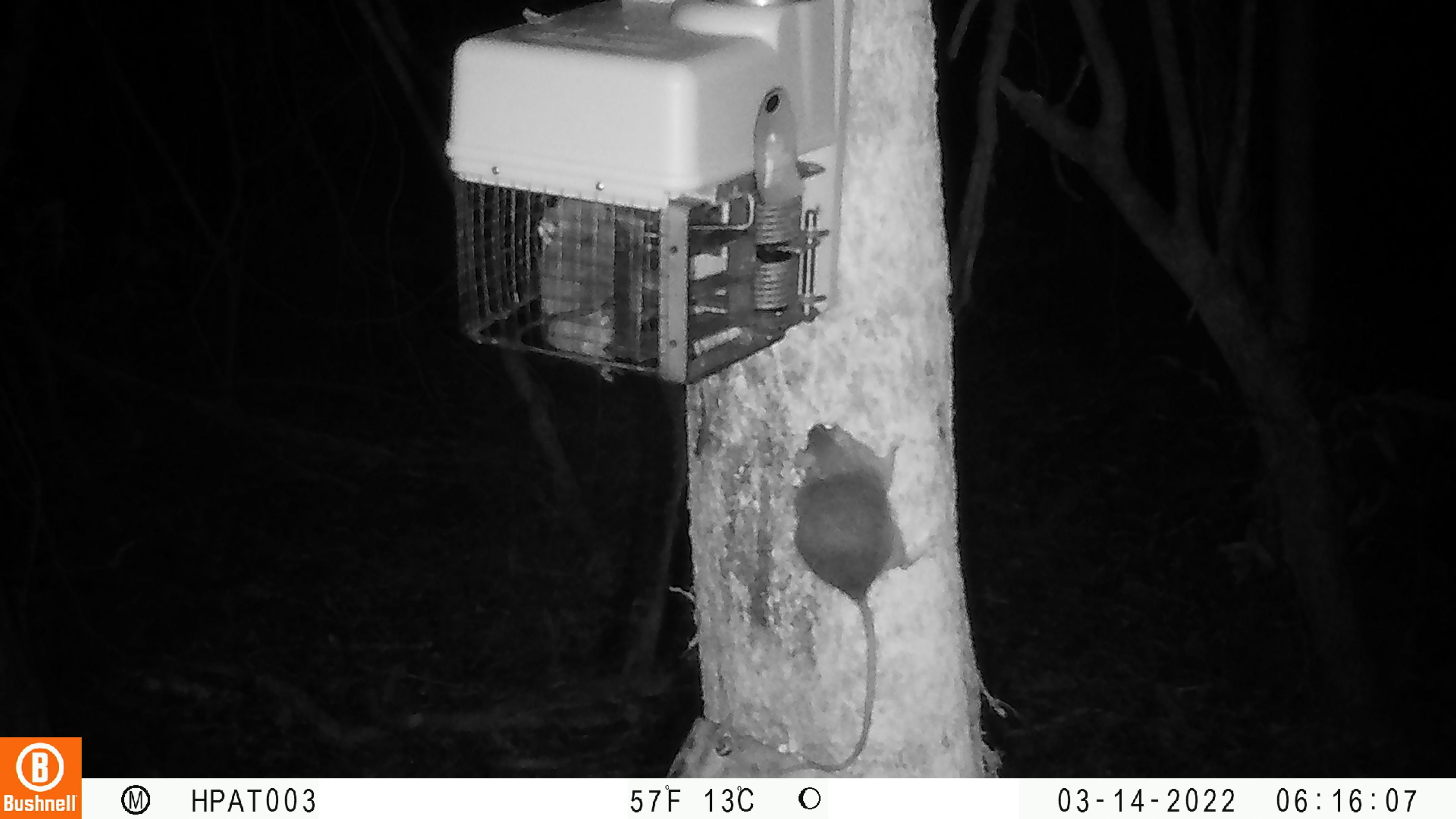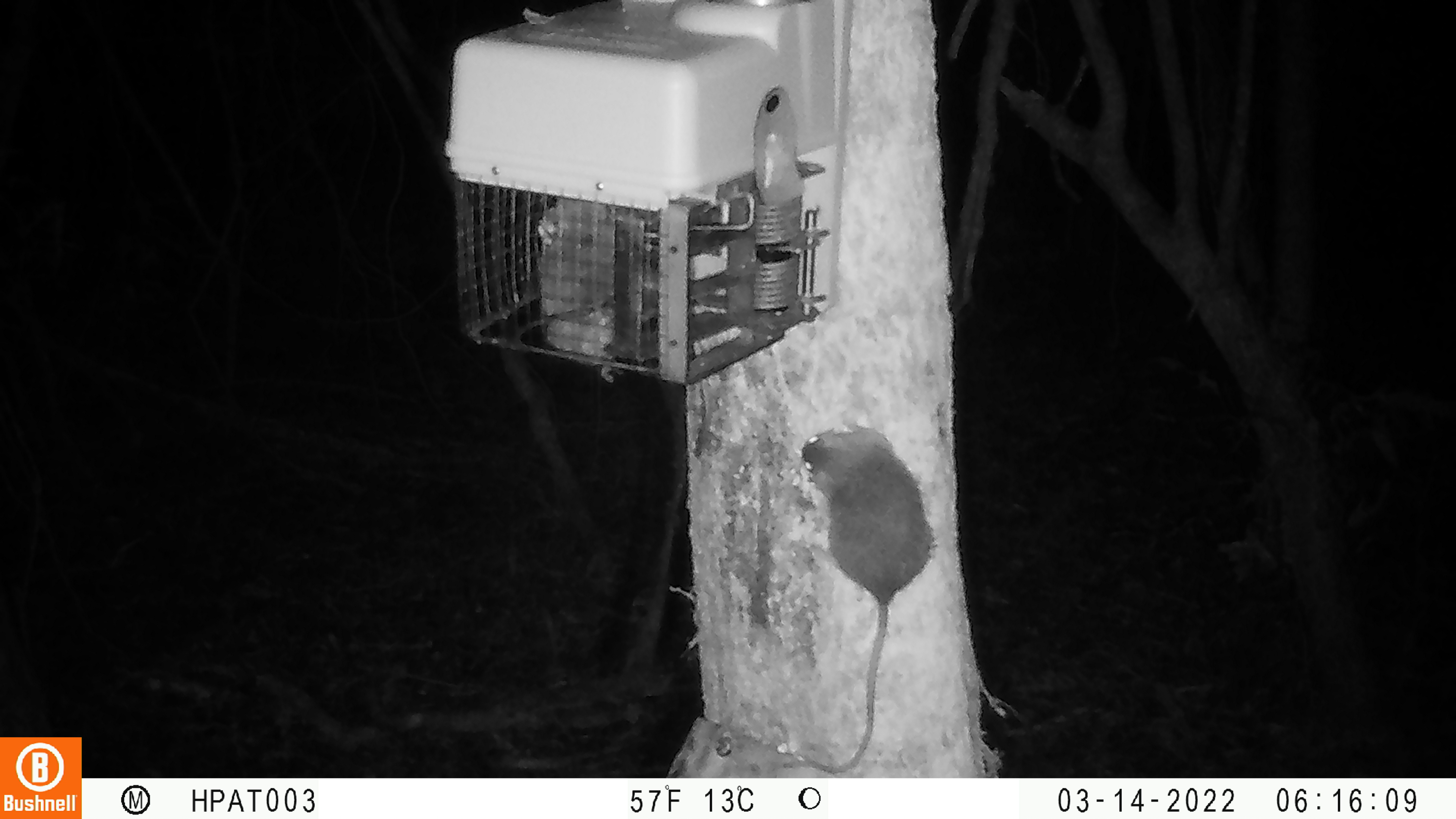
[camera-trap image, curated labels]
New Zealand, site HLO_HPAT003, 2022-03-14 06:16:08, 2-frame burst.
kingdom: Animalia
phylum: Chordata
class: Mammalia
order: Rodentia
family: Muridae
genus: Rattus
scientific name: Rattus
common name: rat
Rat (Rattus).